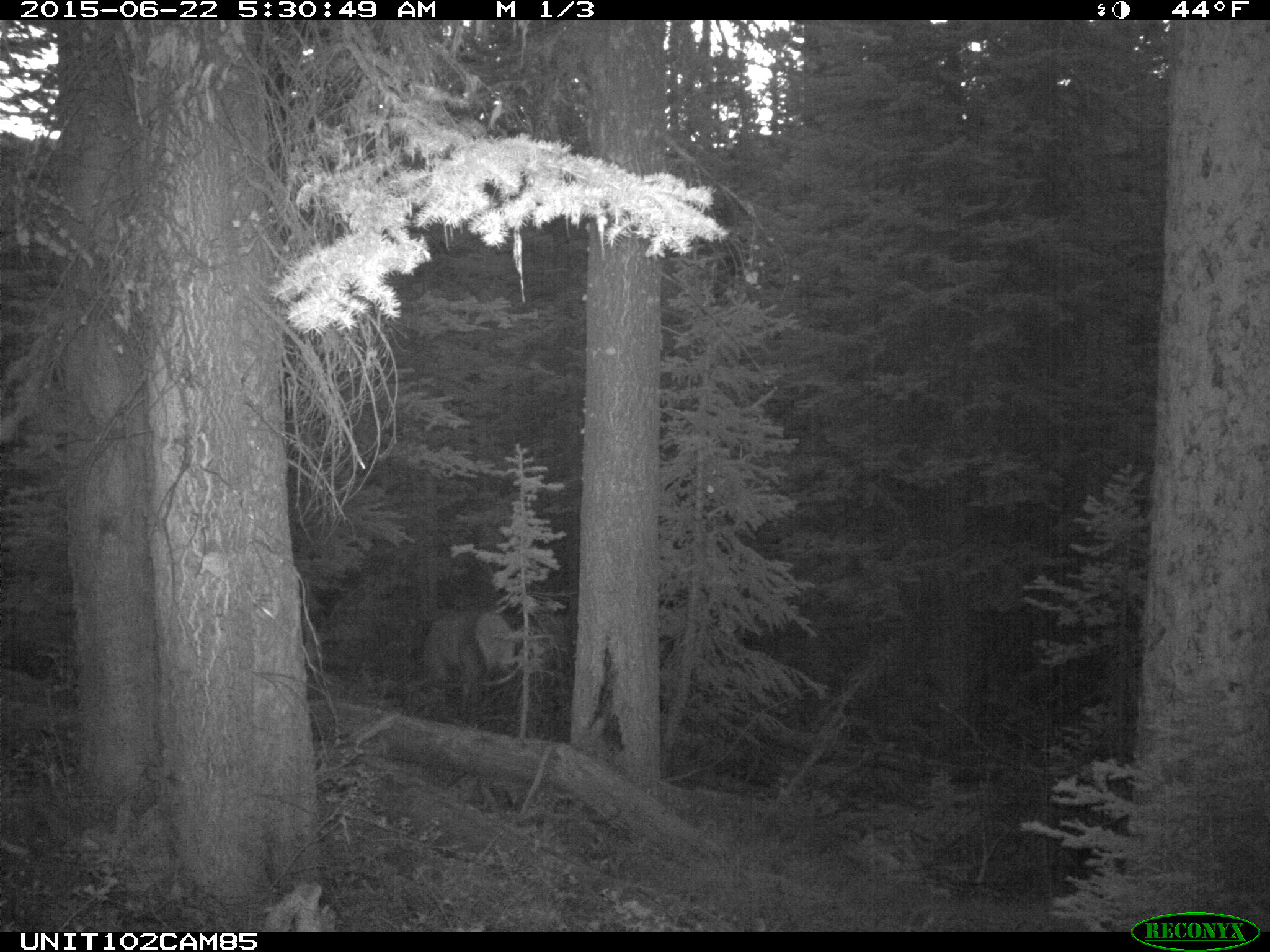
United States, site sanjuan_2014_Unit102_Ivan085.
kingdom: Animalia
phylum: Chordata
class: Mammalia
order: Artiodactyla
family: Cervidae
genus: Cervus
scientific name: Cervus elaphus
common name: red deer